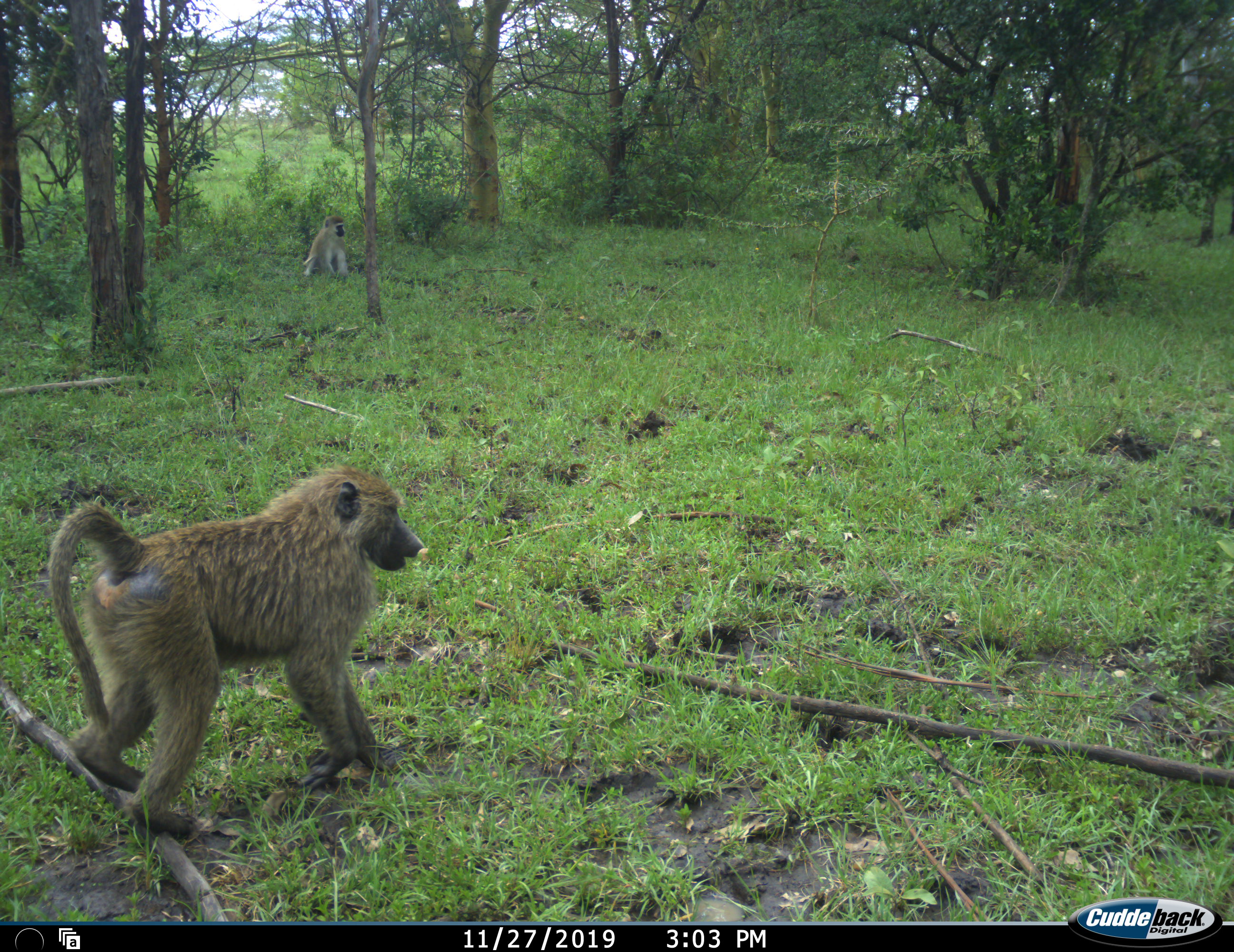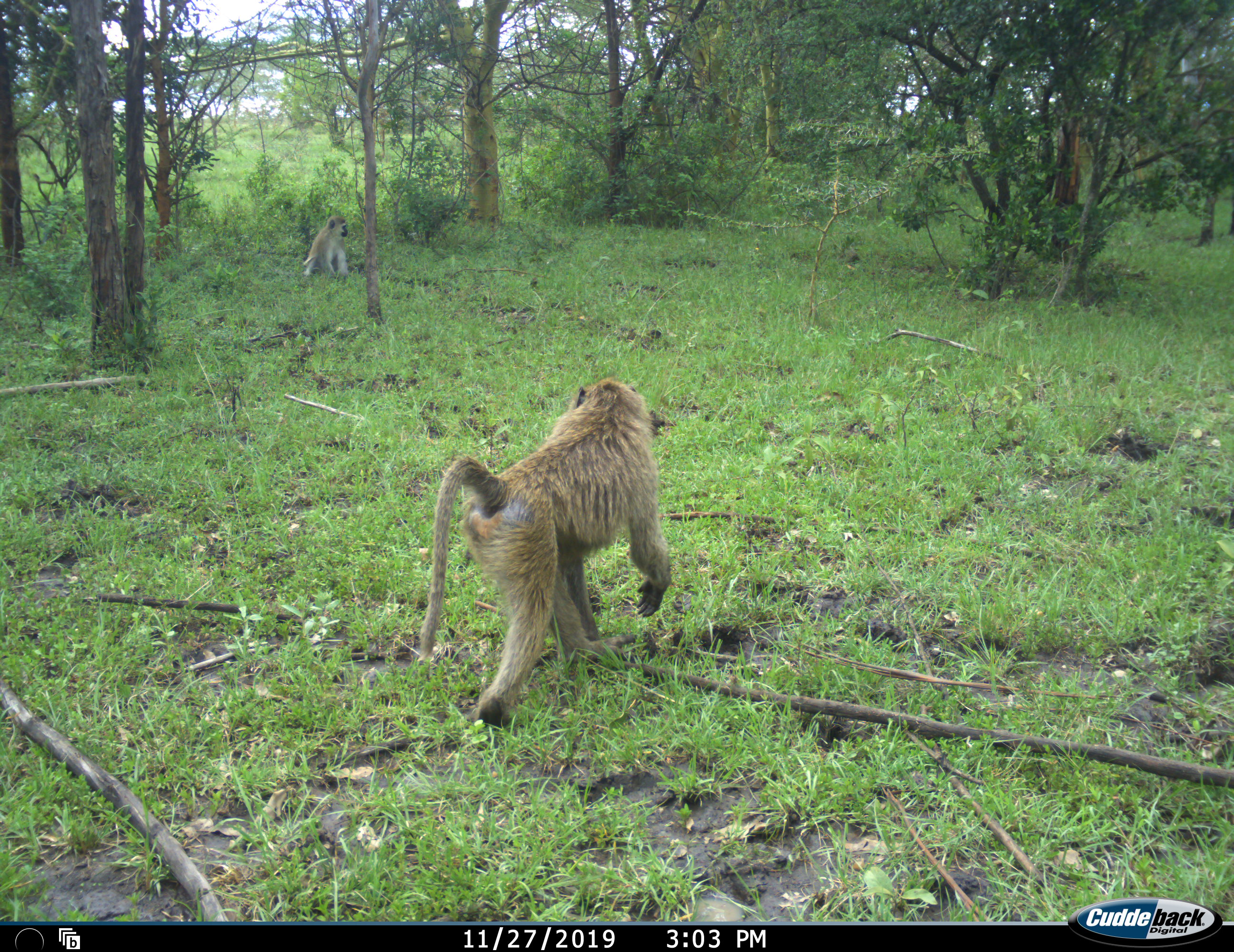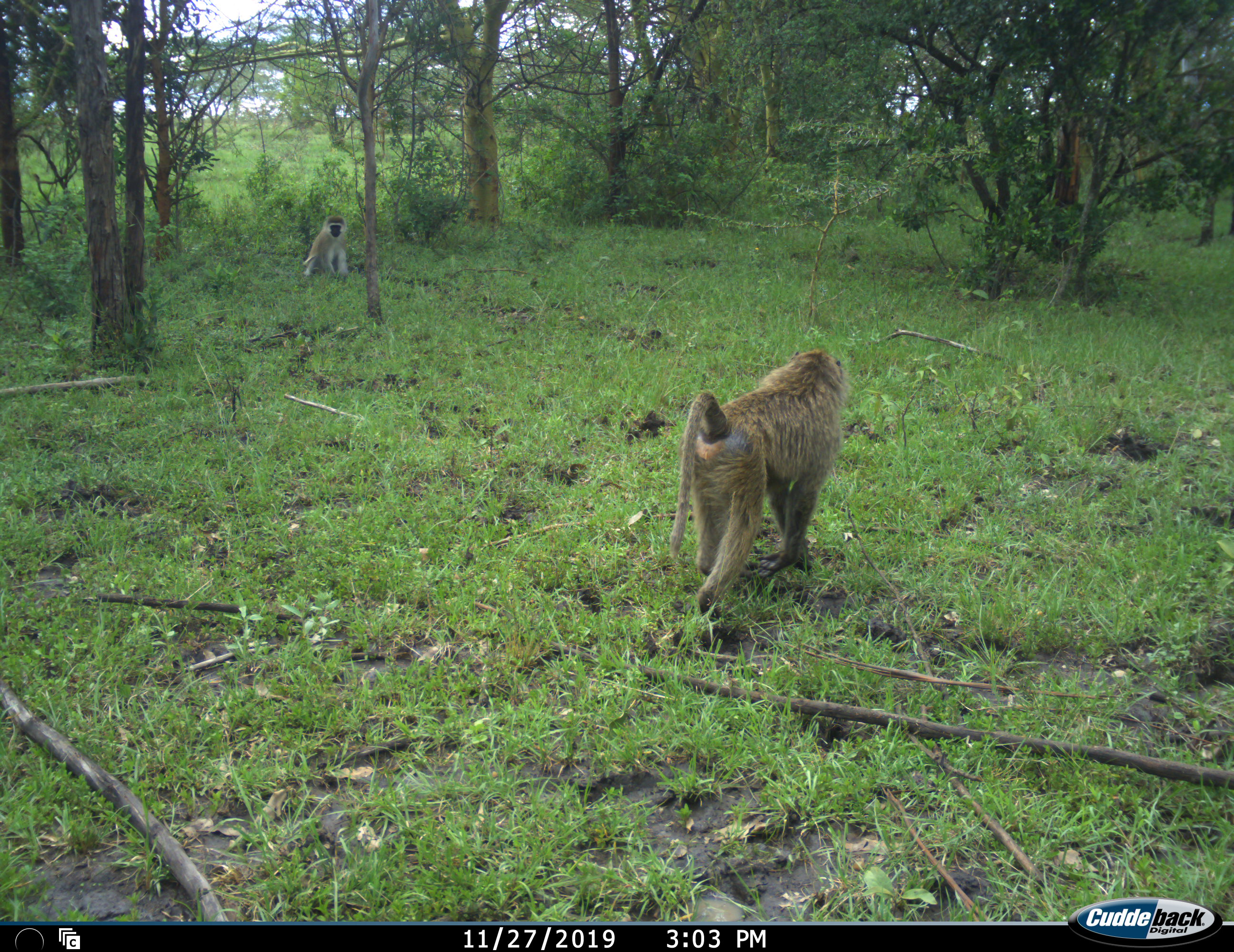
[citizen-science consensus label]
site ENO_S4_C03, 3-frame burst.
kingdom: Animalia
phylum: Chordata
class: Mammalia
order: Primates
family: Cercopithecidae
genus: Papio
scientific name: Papio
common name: baboon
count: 1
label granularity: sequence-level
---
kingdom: Animalia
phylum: Chordata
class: Mammalia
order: Primates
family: Cercopithecidae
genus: Chlorocebus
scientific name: Chlorocebus pygerythrus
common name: vervet monkey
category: monkeyvervet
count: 1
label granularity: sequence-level